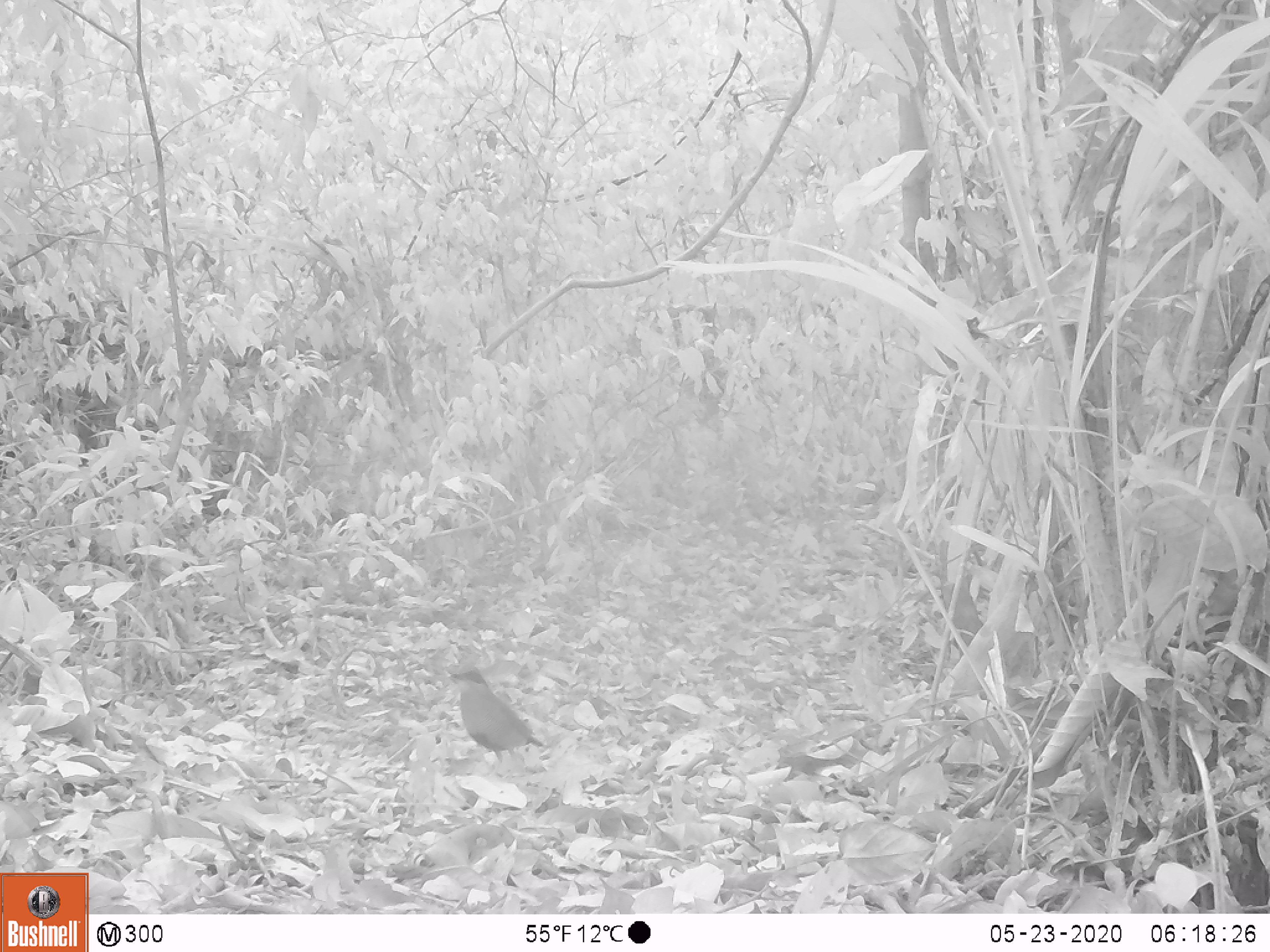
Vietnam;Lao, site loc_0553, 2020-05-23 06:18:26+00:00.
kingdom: Animalia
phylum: Chordata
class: Aves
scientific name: Aves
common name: bird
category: unidentified bird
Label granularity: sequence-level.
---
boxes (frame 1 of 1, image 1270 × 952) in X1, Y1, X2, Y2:
unidentified bird: 447, 670, 543, 781